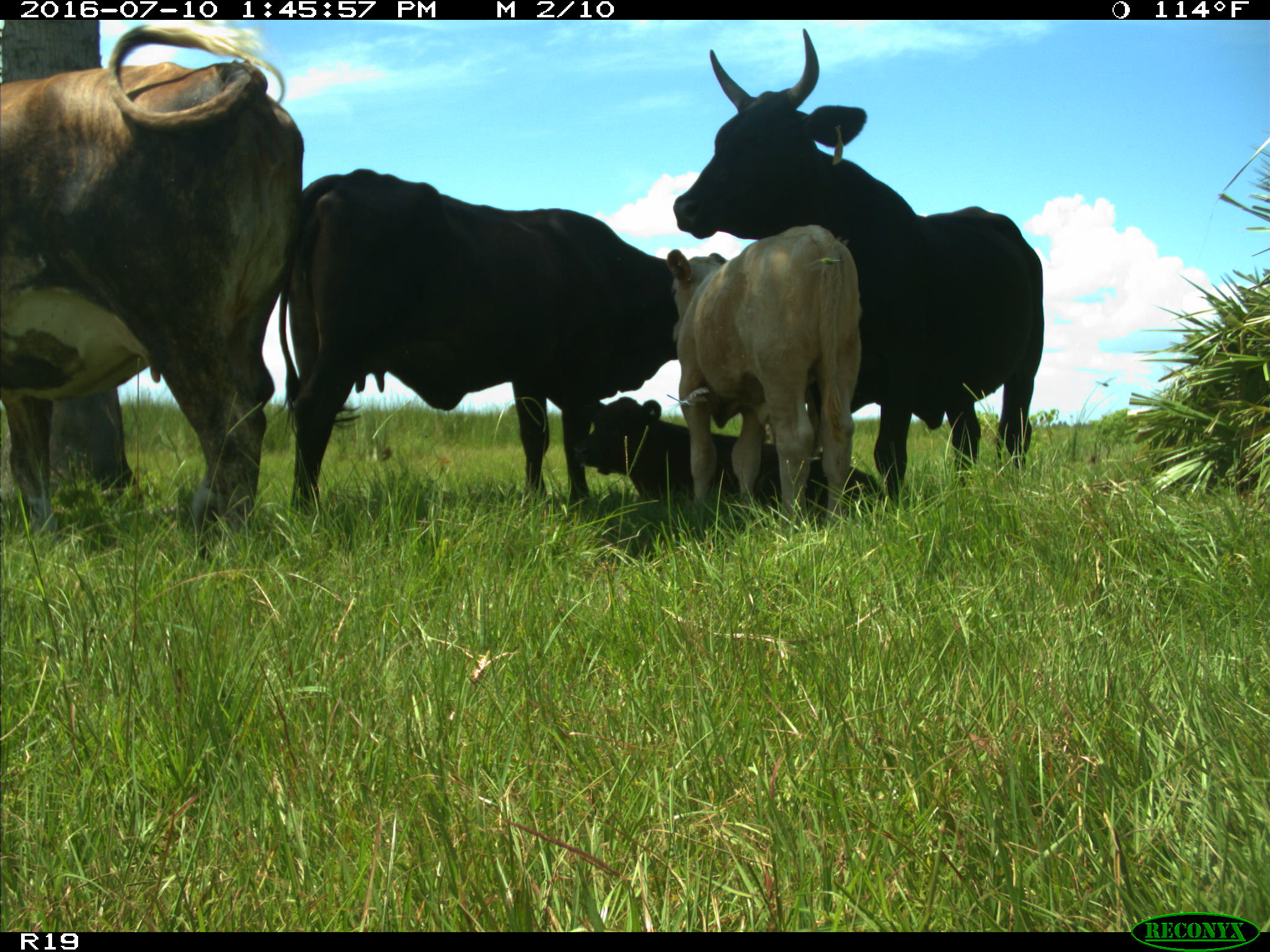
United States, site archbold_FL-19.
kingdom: Animalia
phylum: Chordata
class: Mammalia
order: Artiodactyla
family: Bovidae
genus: Bos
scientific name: Bos taurus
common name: domestic cow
Bos taurus (domestic cow).